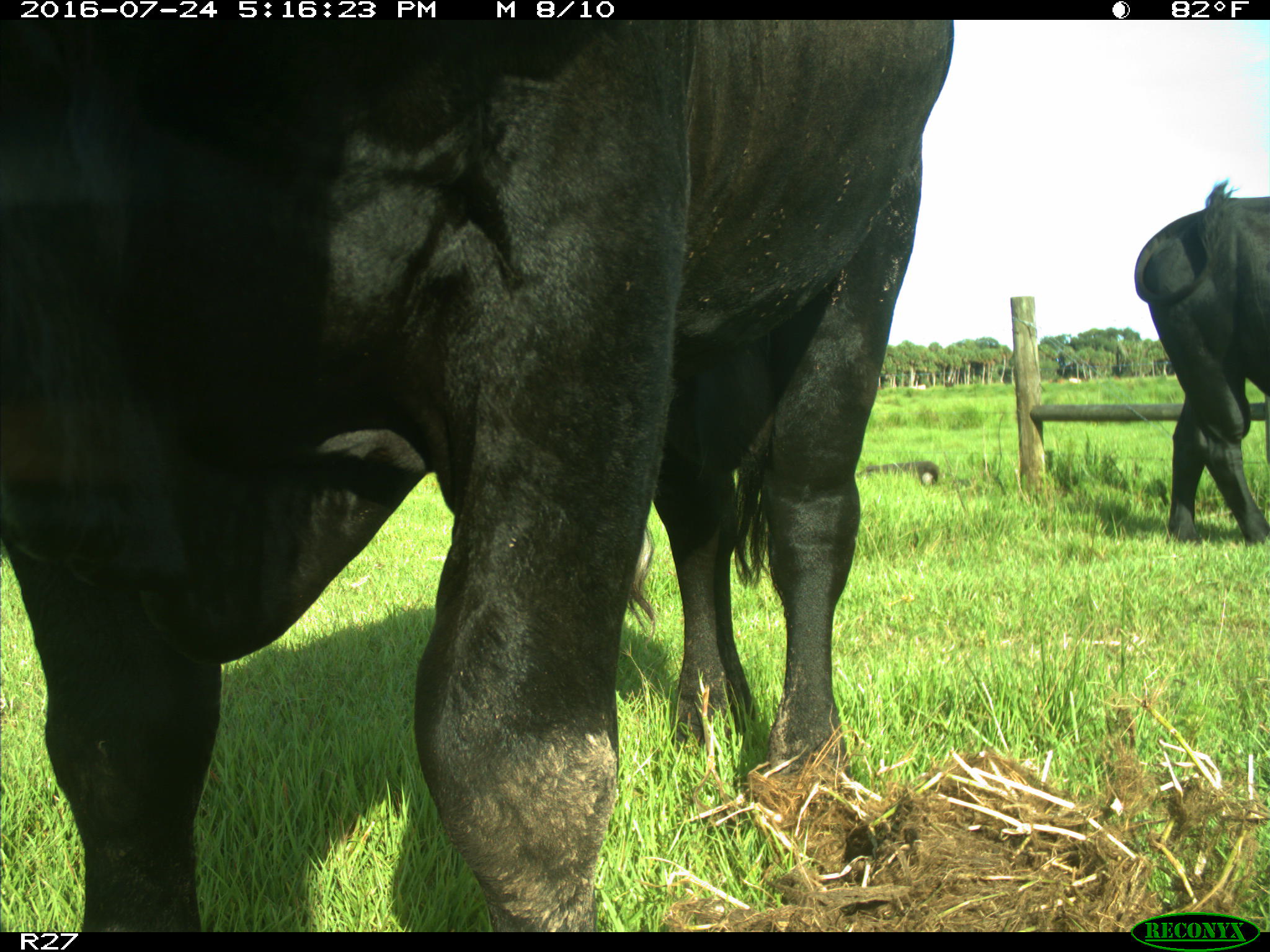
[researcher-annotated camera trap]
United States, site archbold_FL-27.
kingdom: Animalia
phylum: Chordata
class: Mammalia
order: Artiodactyla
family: Bovidae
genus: Bos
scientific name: Bos taurus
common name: domestic cow